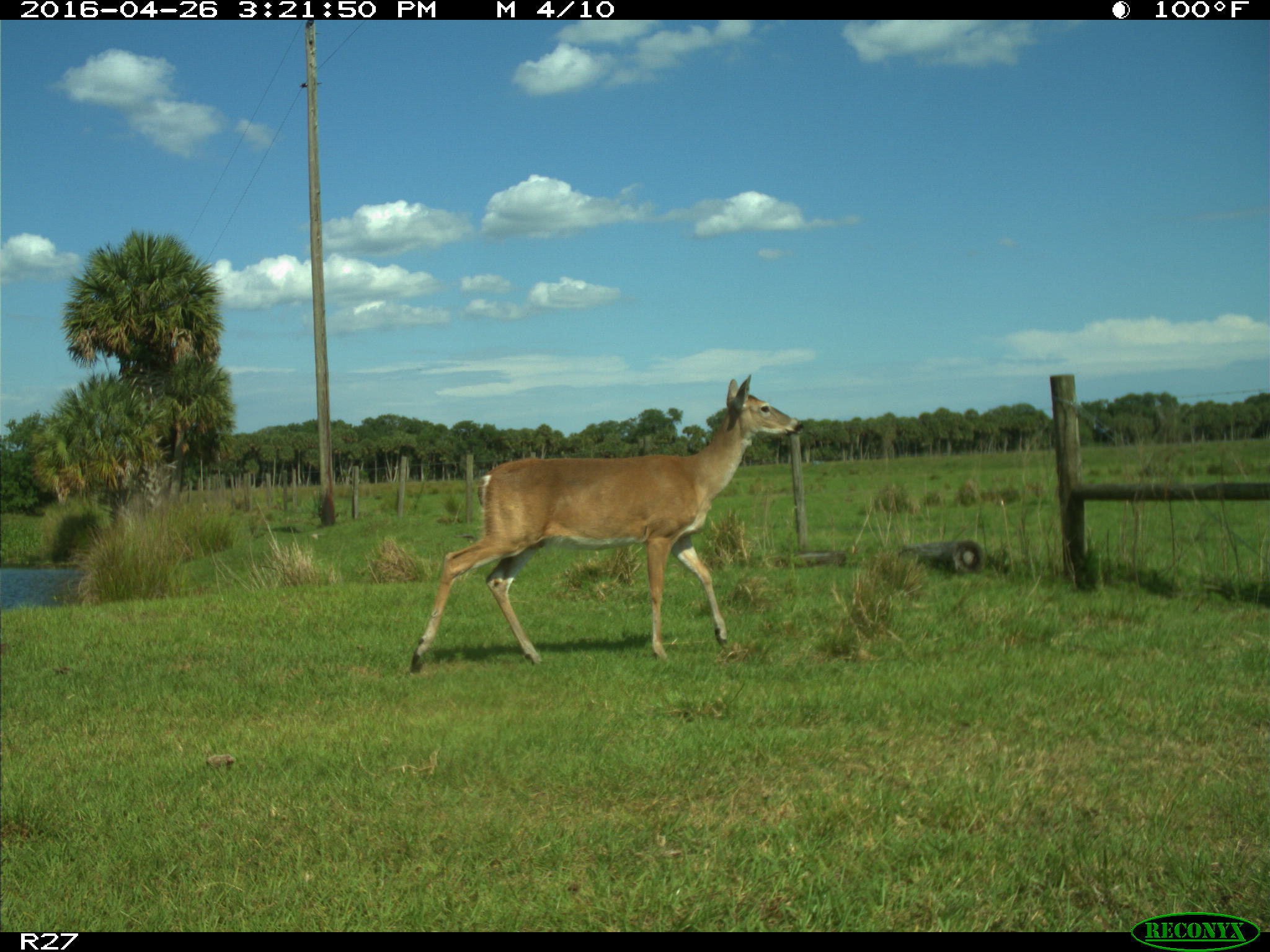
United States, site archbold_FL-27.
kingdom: Animalia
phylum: Chordata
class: Mammalia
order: Artiodactyla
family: Cervidae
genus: Odocoileus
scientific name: Odocoileus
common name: deer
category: unidentified deer